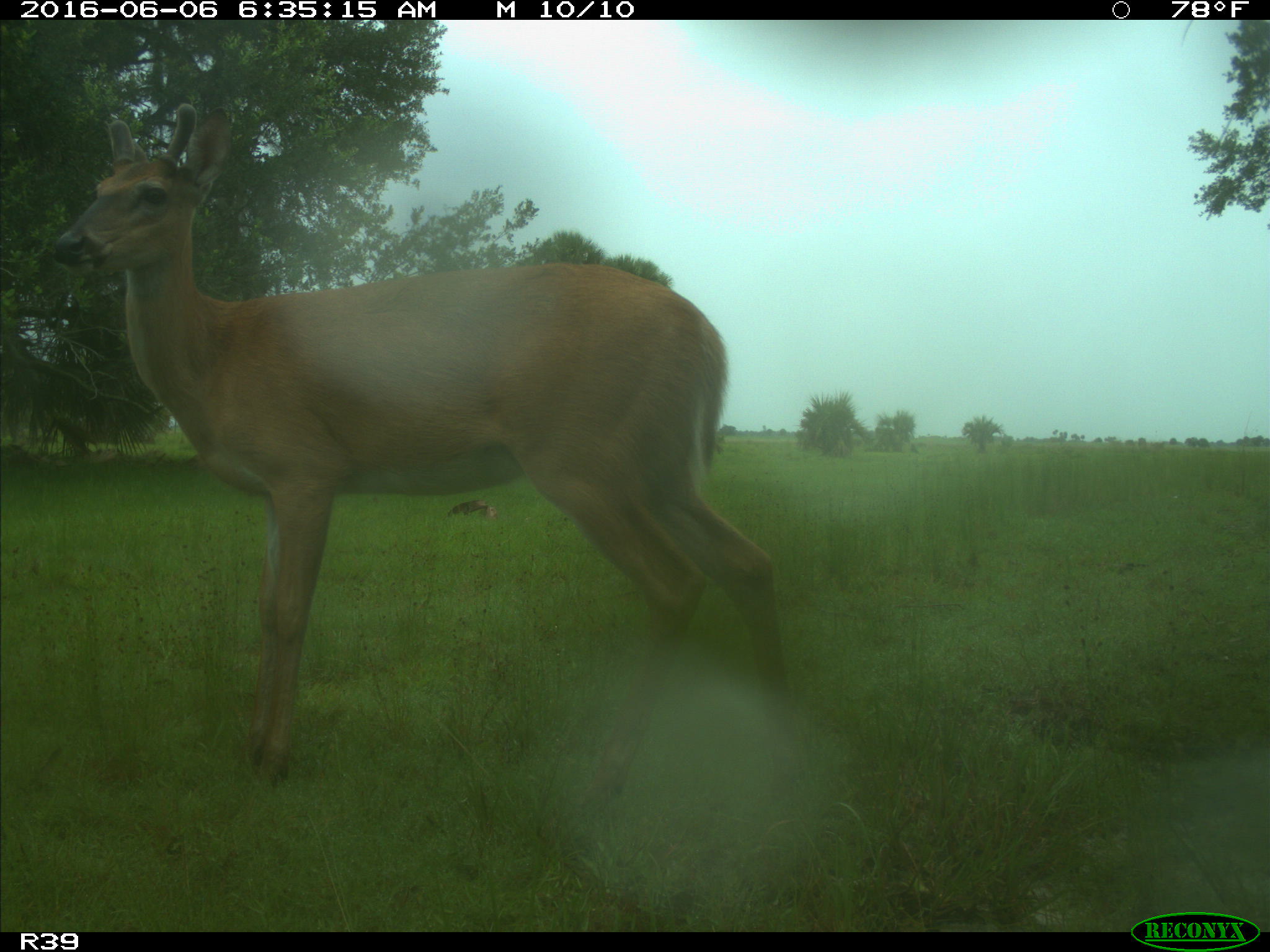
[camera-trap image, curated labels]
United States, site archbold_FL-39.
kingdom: Animalia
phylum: Chordata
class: Mammalia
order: Artiodactyla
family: Cervidae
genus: Odocoileus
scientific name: Odocoileus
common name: deer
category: unidentified deer